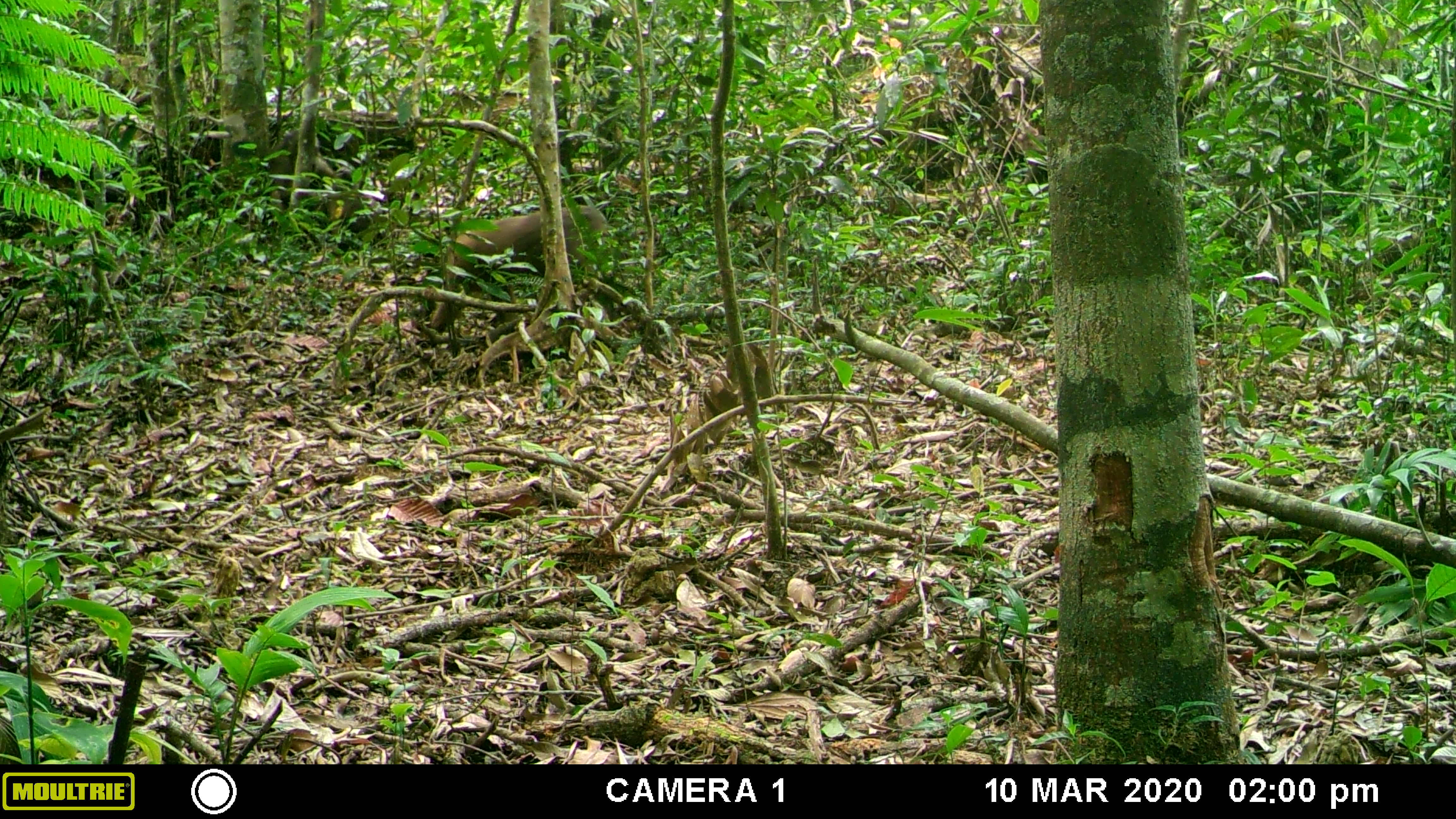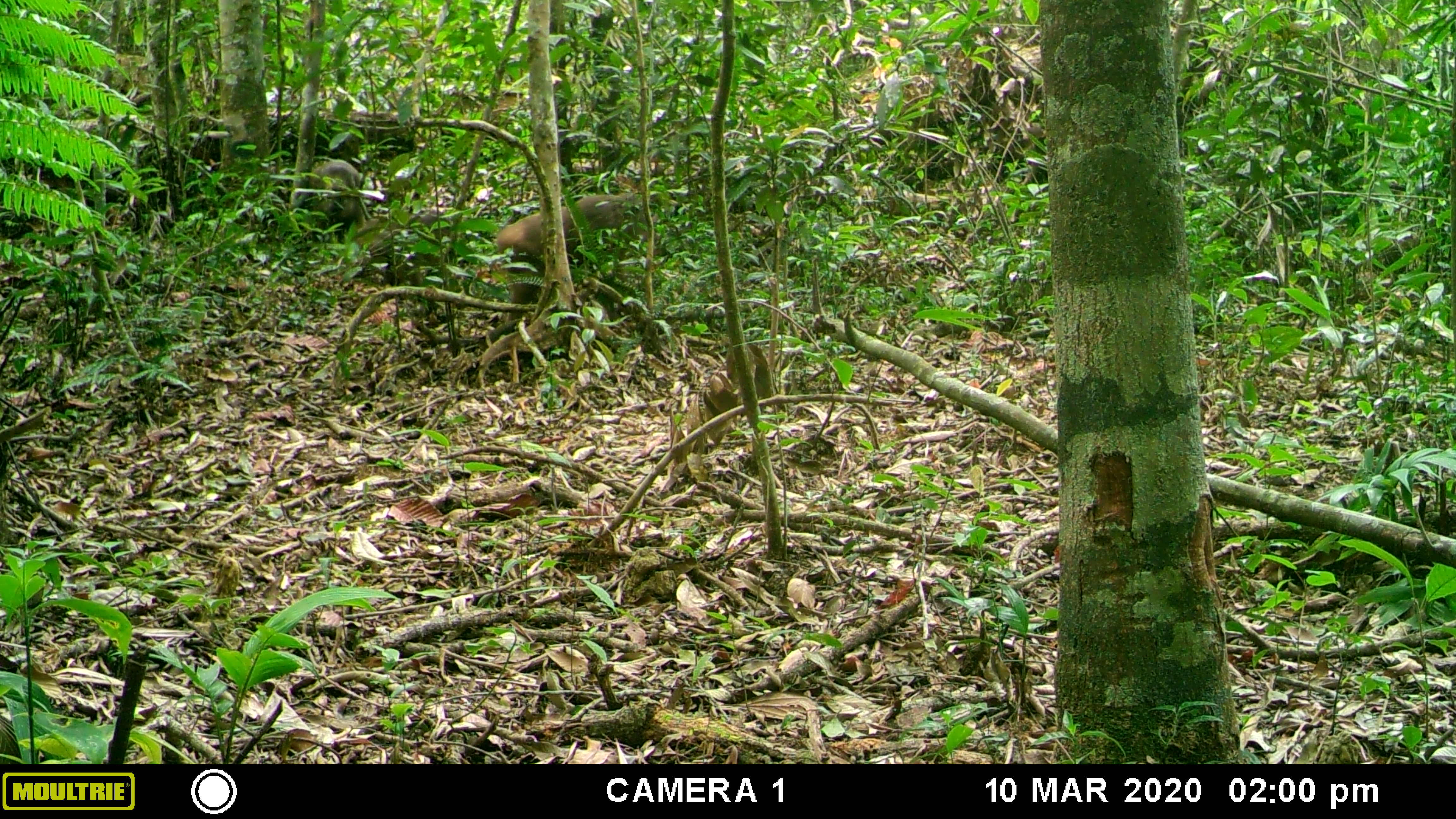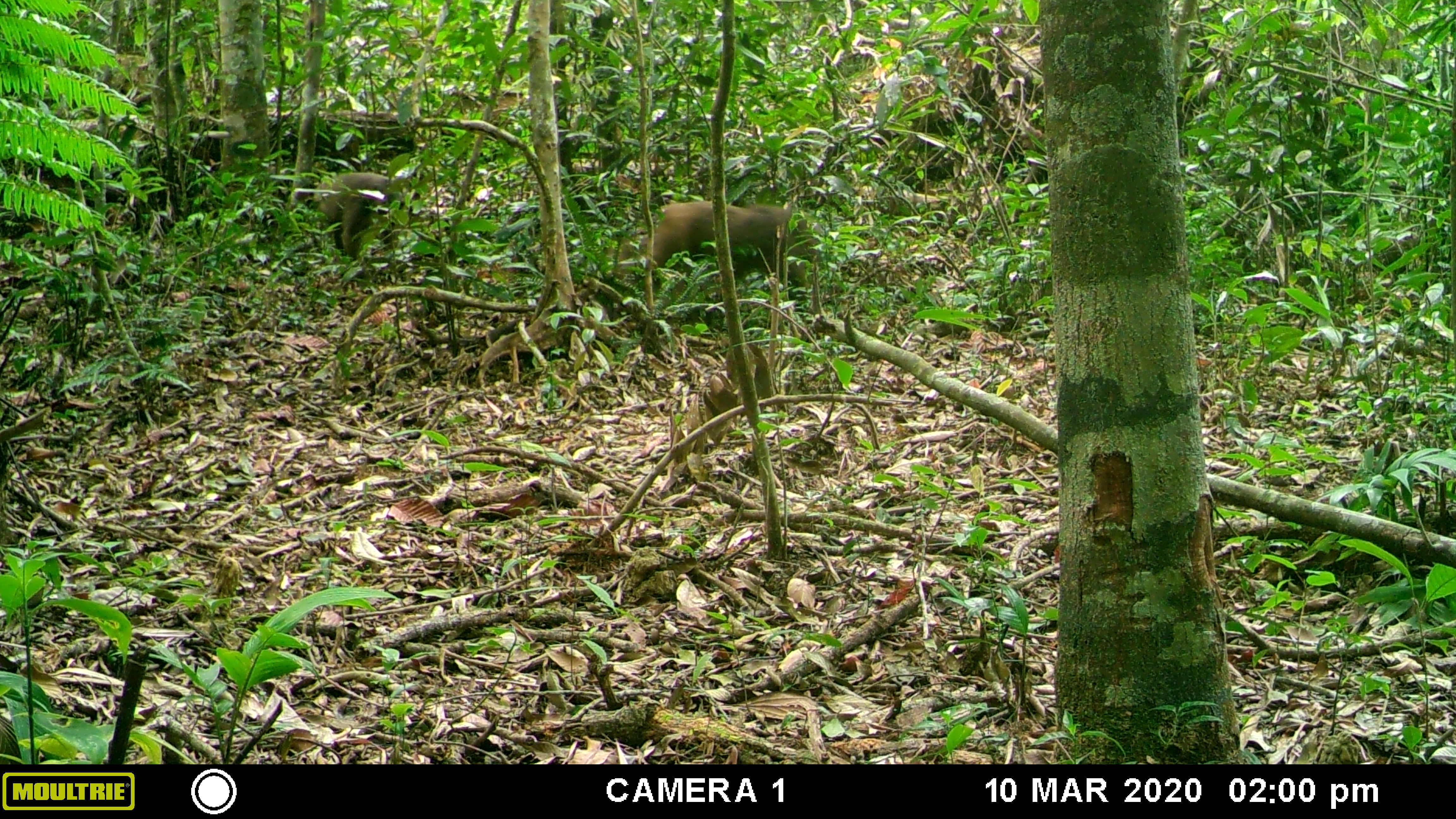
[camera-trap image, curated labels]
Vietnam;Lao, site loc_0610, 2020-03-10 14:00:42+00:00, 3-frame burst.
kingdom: Animalia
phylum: Chordata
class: Mammalia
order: Primates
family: Cercopithecidae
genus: Macaca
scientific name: Macaca arctoides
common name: stump-tailed macaque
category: stump tailed macaque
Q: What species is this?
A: Stump tailed macaque (stump-tailed macaque) (Macaca arctoides).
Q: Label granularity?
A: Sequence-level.